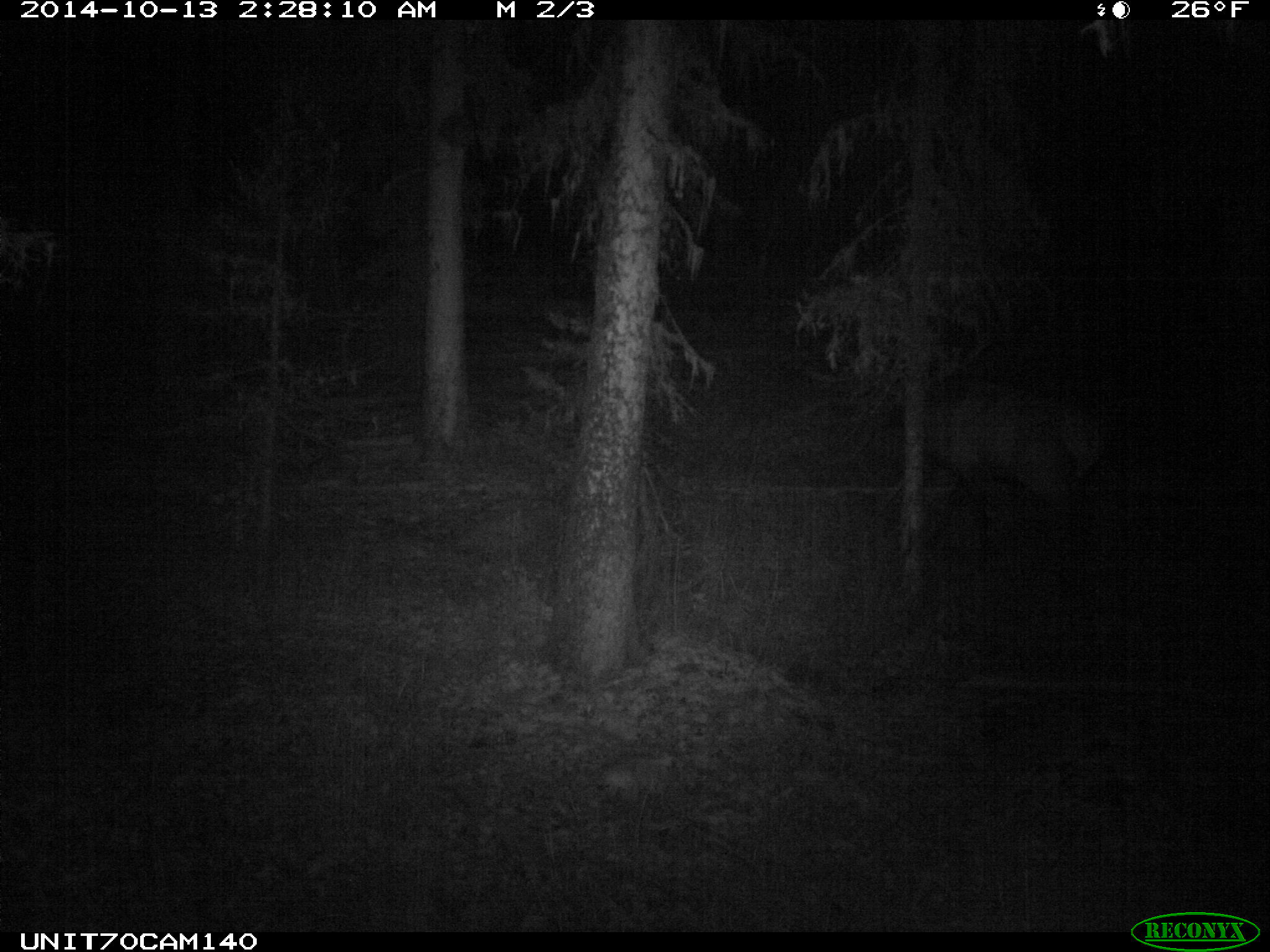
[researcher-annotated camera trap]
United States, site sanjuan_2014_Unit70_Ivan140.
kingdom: Animalia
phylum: Chordata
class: Mammalia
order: Artiodactyla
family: Cervidae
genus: Cervus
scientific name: Cervus elaphus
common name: red deer